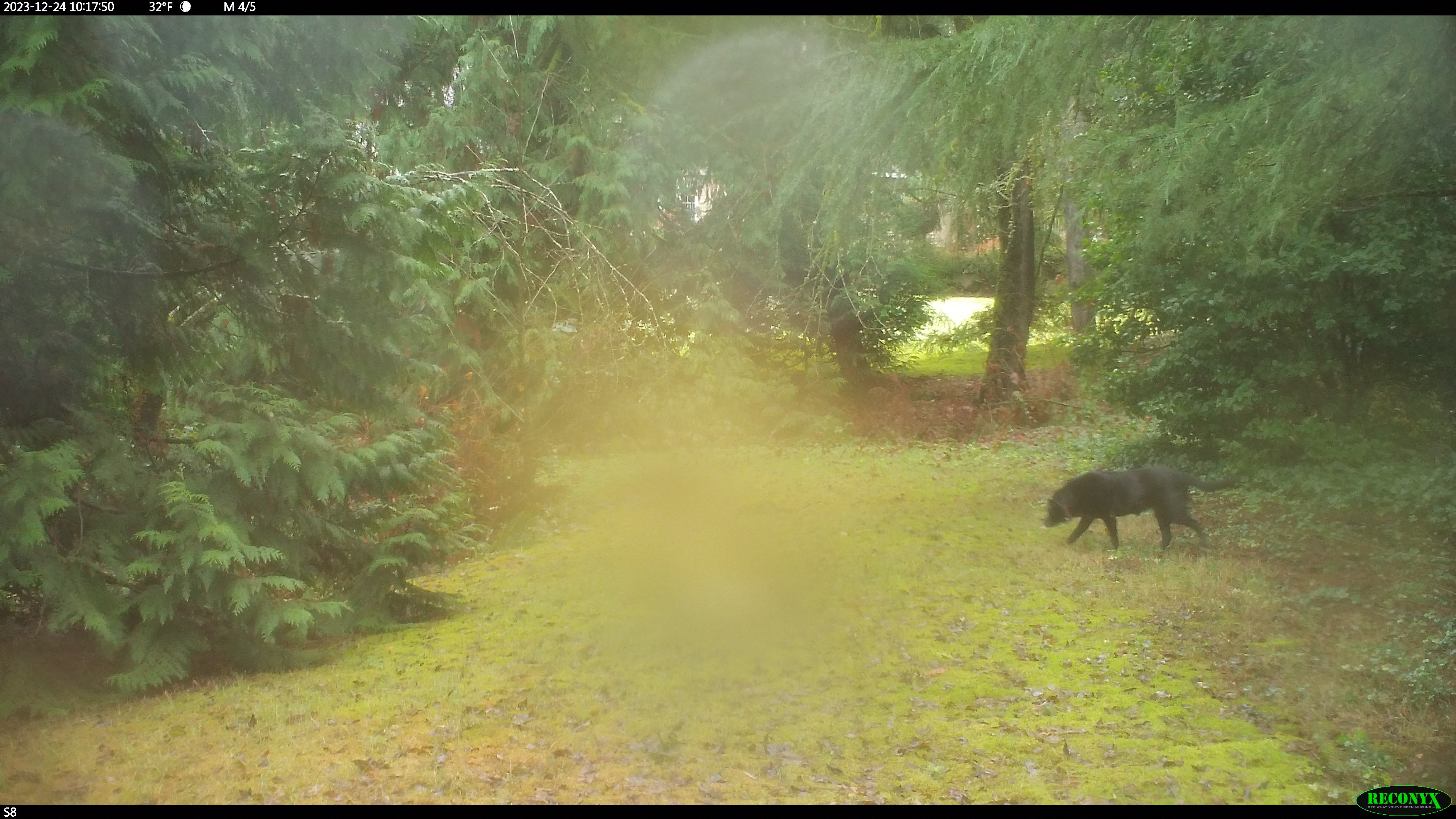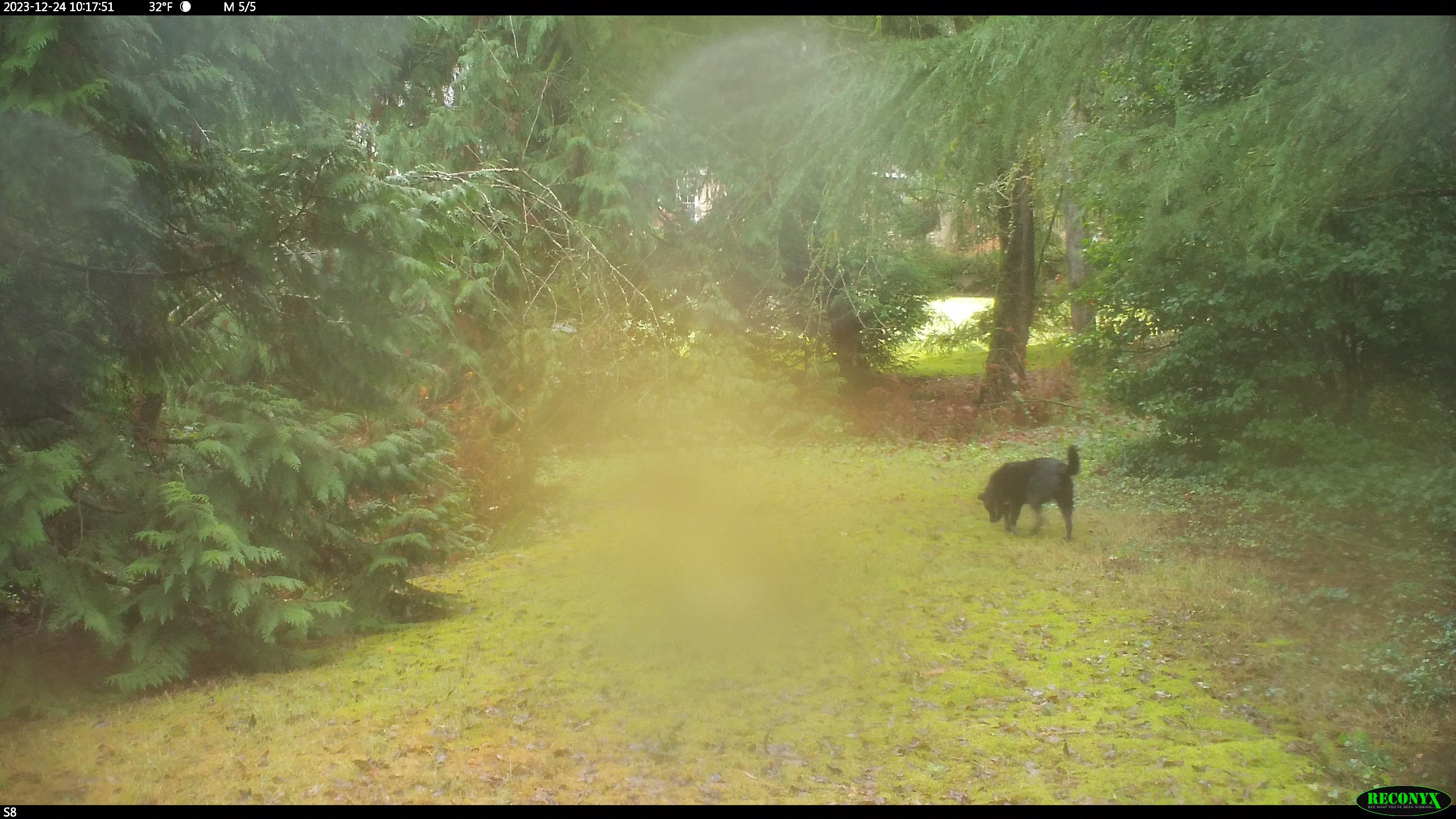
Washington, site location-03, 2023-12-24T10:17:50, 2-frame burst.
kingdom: Animalia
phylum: Chordata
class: Mammalia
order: Carnivora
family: Canidae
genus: Canis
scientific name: Canis familiaris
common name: domestic dog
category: dog